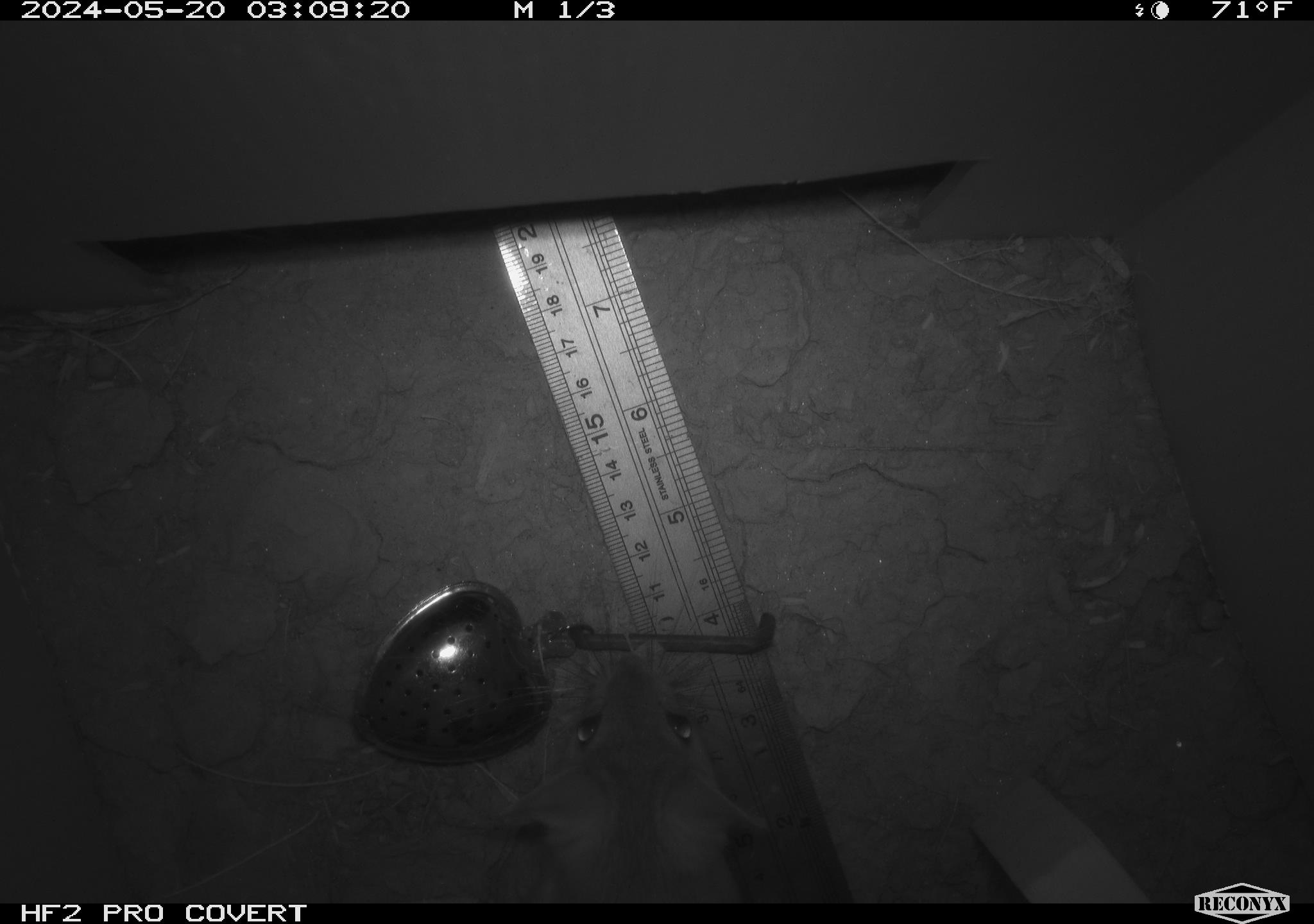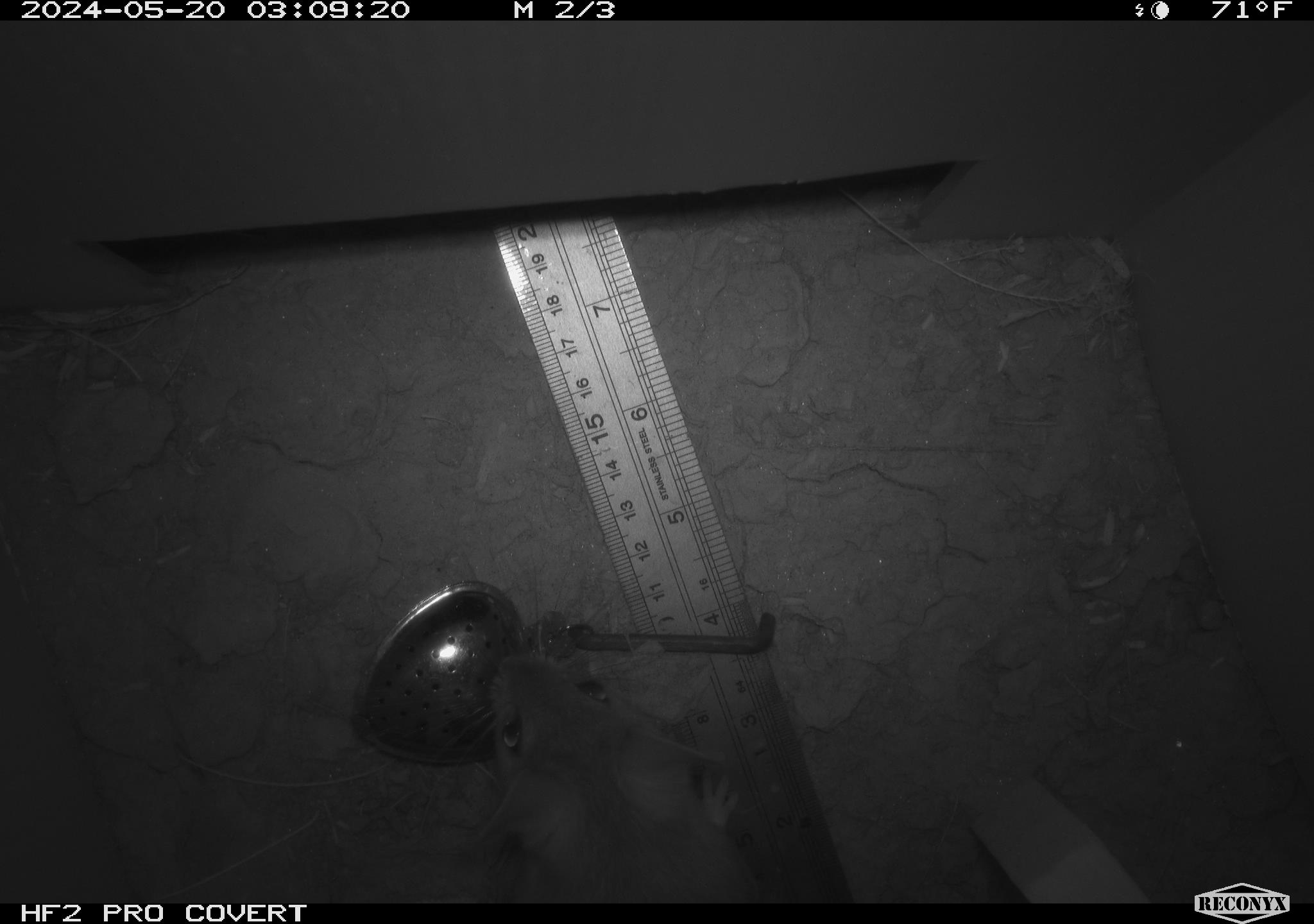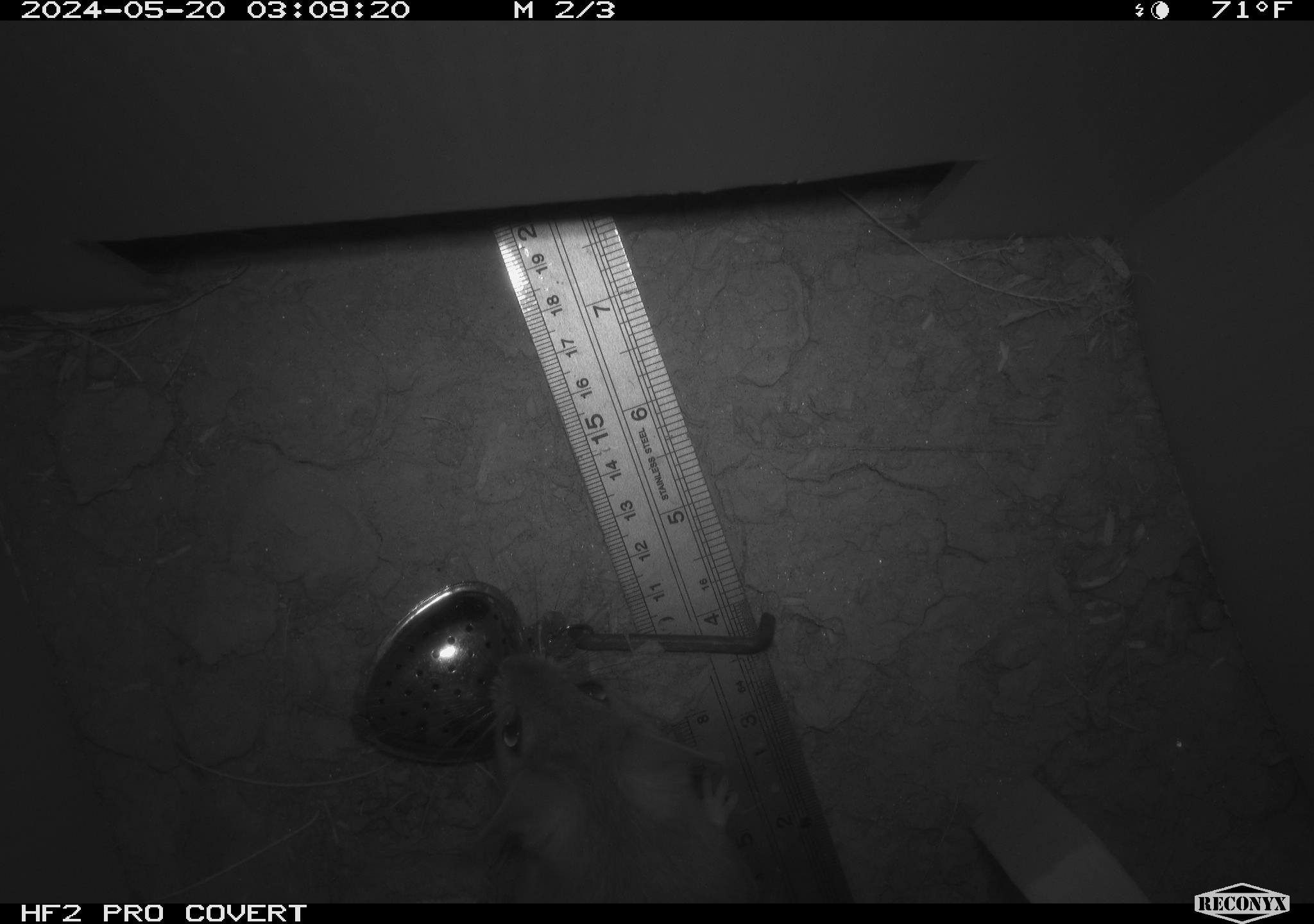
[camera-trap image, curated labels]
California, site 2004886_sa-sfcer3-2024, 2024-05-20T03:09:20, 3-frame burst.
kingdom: Animalia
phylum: Chordata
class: Mammalia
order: Rodentia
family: Cricetidae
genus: Neotoma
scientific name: Neotoma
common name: pack rat or woodrat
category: neotoma species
Neotoma species (pack rat or woodrat) (Neotoma).